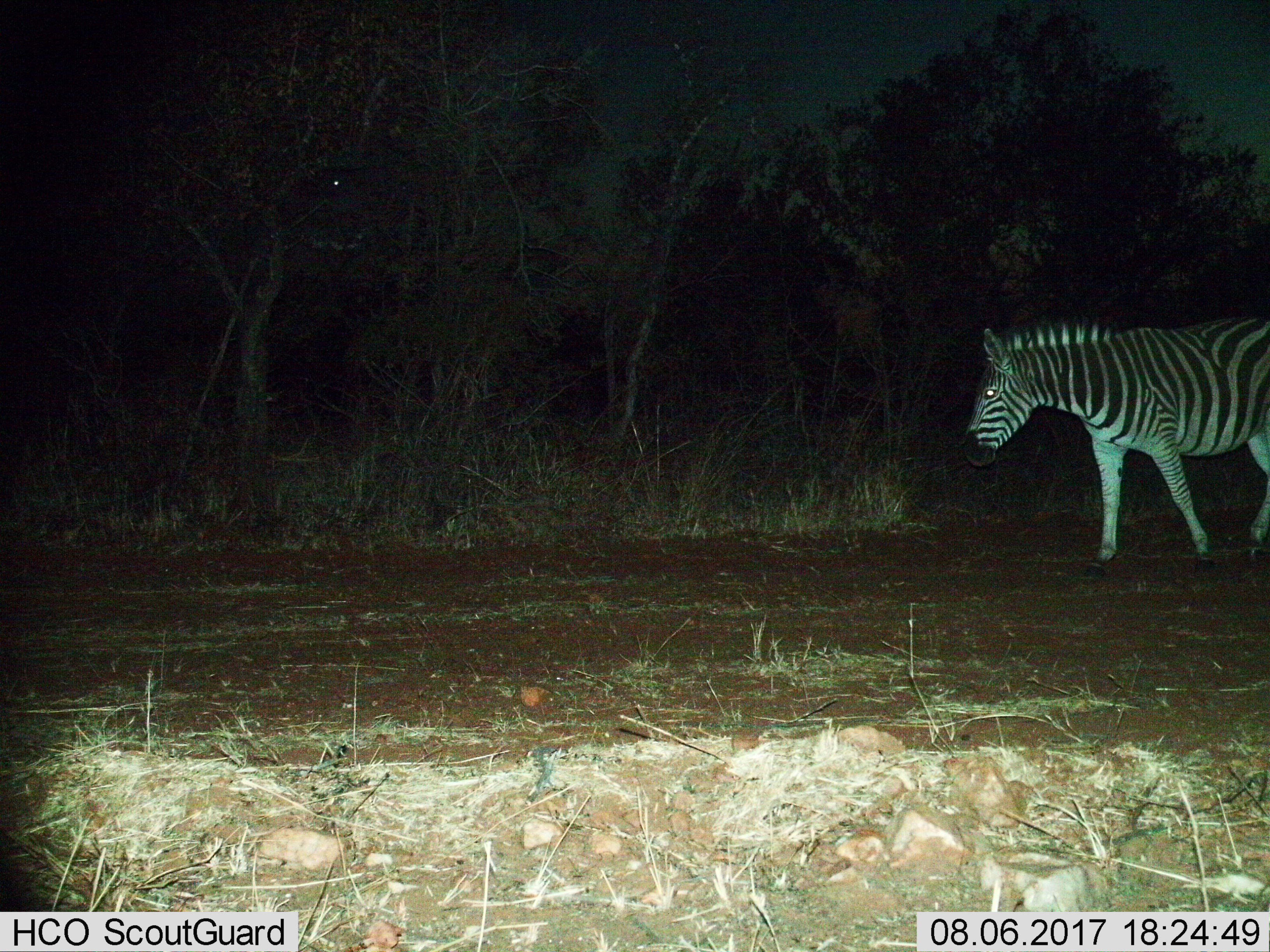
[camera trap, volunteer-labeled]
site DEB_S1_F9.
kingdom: Animalia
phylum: Chordata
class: Mammalia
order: Perissodactyla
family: Equidae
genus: Equus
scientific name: Equus quagga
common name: plains zebra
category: zebraplains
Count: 1.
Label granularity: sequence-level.